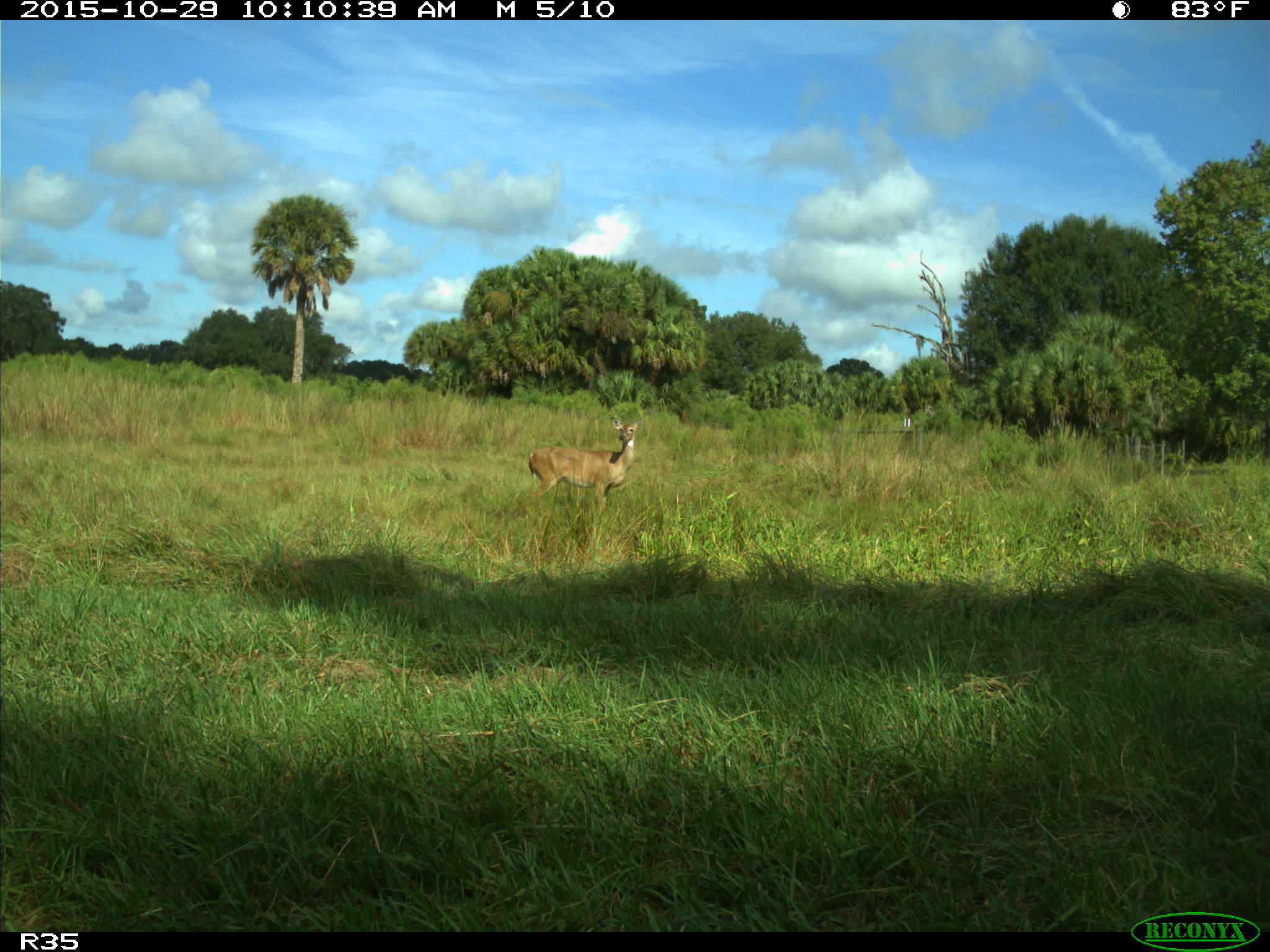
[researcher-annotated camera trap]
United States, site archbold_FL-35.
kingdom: Animalia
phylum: Chordata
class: Mammalia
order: Artiodactyla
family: Cervidae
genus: Odocoileus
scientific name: Odocoileus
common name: deer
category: unidentified deer